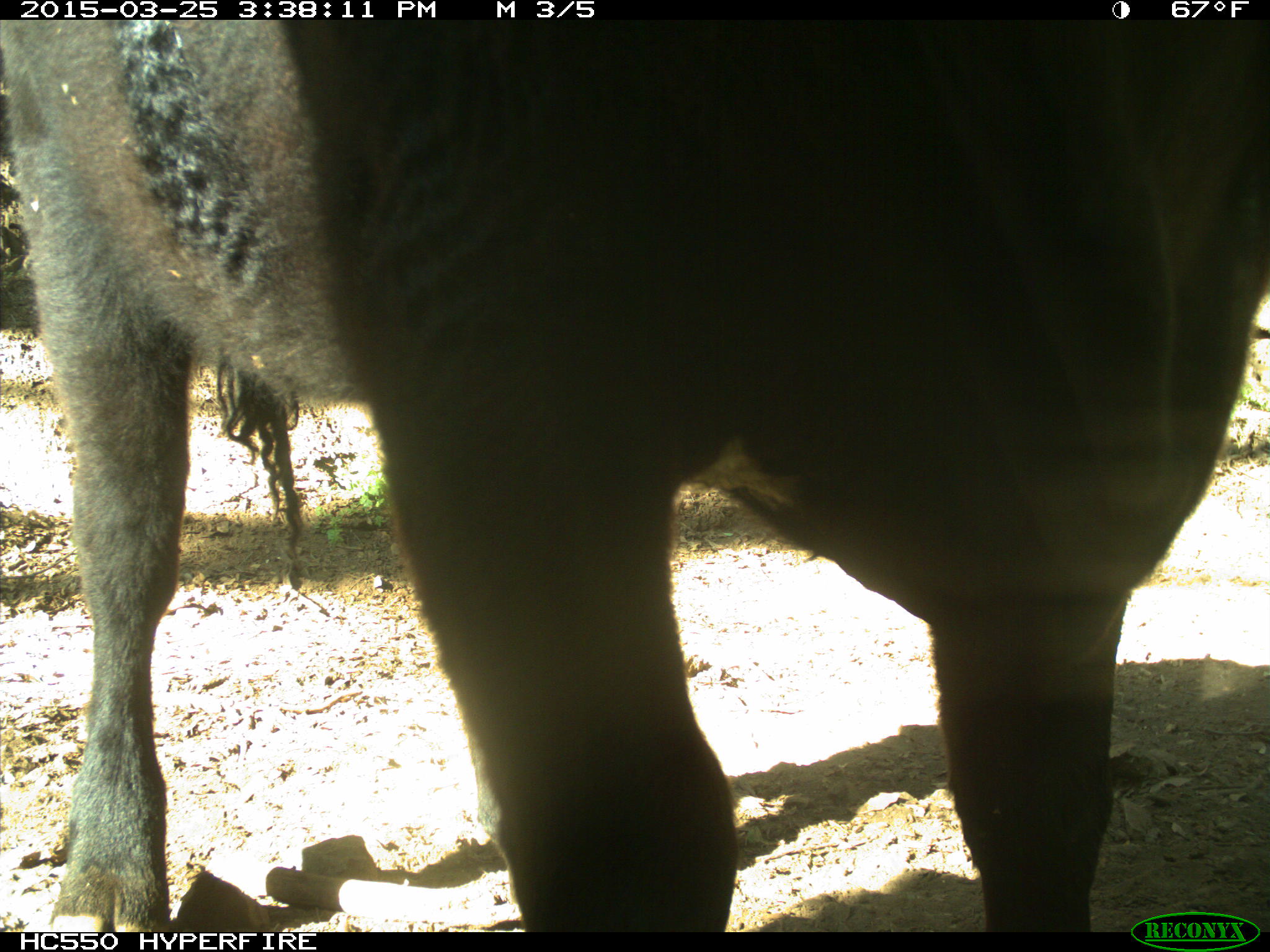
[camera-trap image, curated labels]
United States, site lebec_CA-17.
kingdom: Animalia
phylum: Chordata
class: Mammalia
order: Artiodactyla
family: Bovidae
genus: Bos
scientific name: Bos taurus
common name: domestic cow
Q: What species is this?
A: Bos taurus (domestic cow).